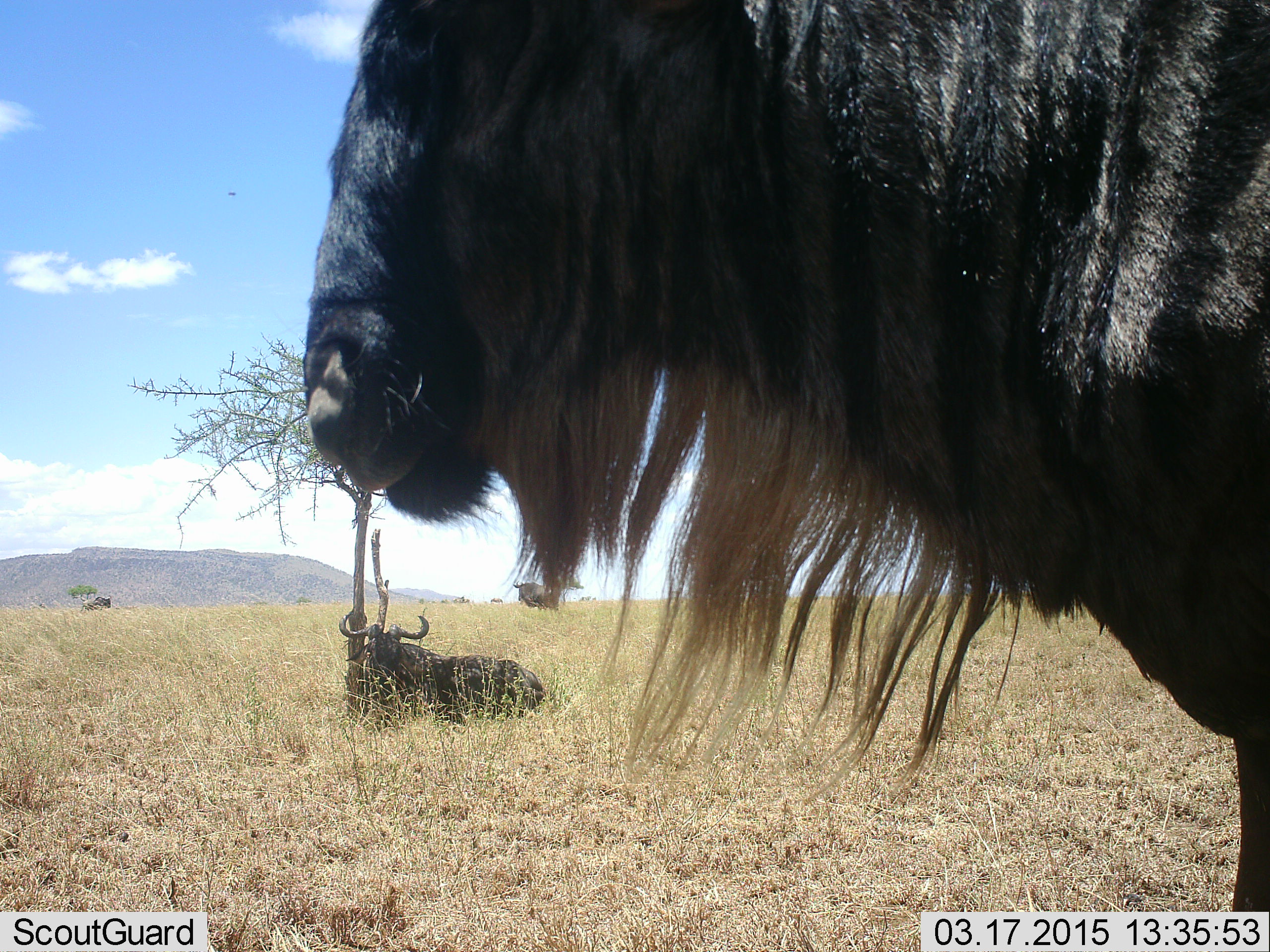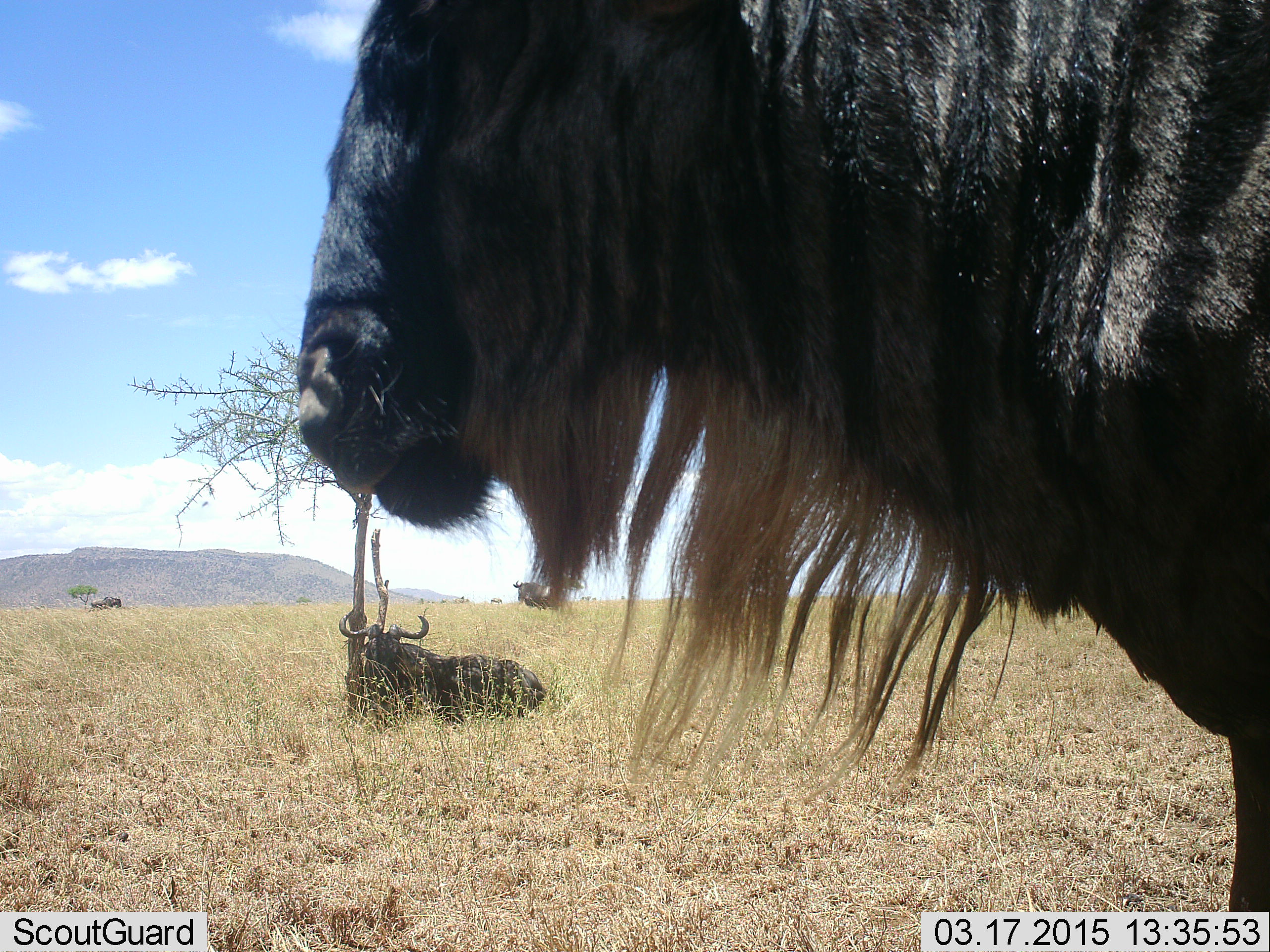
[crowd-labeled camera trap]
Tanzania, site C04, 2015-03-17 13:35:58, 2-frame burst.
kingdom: Animalia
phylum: Chordata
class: Mammalia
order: Artiodactyla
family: Bovidae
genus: Connochaetes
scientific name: Connochaetes taurinus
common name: blue wildebeest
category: wildebeest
Wildebeest (blue wildebeest) (Connochaetes taurinus), count 4. Behavior (volunteer vote fractions): standing 100%, resting 70%, moving 30%, interacting 0%. Young present (vote fraction): 0%. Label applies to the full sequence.